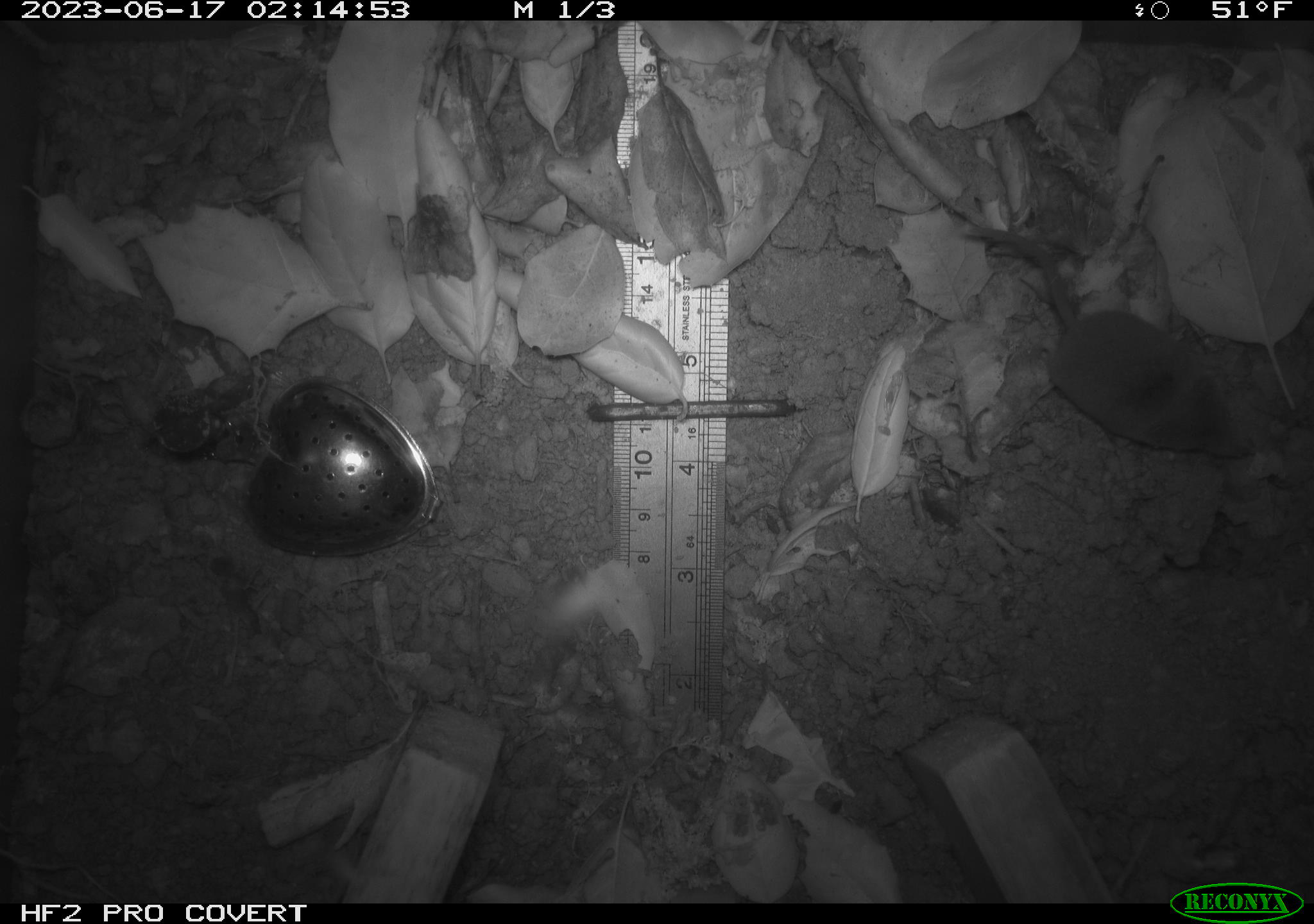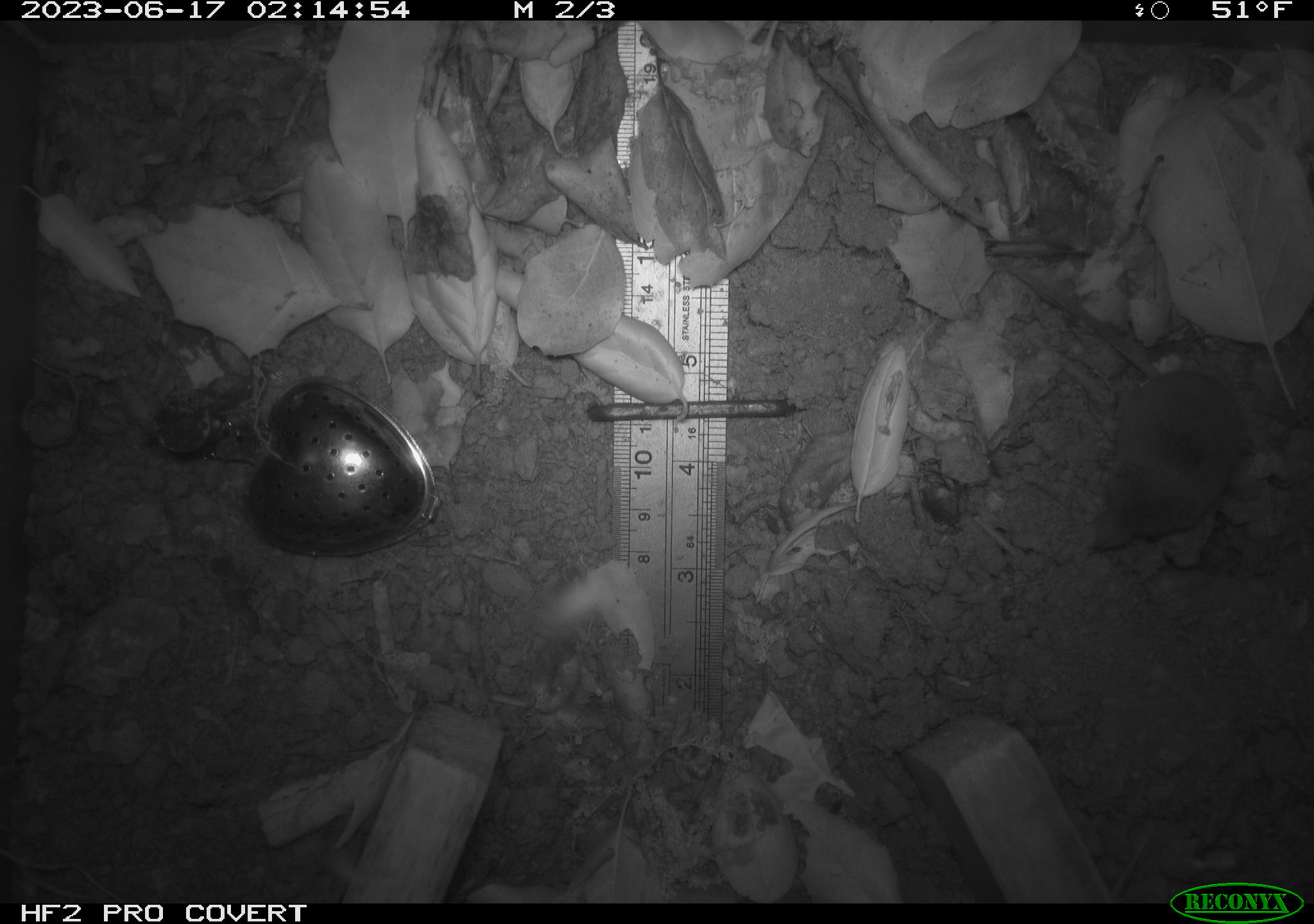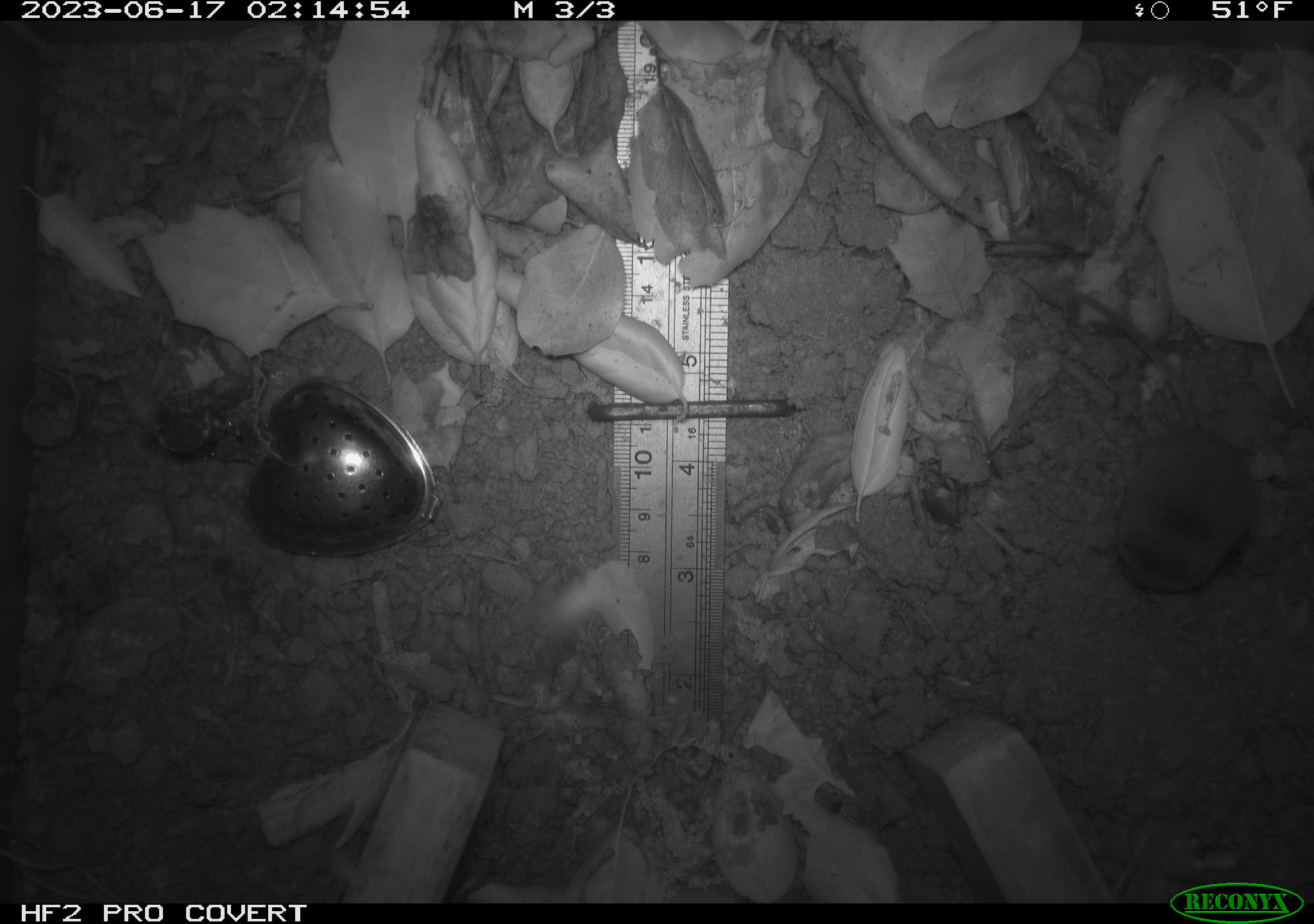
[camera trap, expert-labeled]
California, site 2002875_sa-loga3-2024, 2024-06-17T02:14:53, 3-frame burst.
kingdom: Animalia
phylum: Chordata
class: Mammalia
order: Eulipotyphla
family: Soricidae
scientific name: Soricidae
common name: shrews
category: soricidae family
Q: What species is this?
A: Soricidae family (shrews) (Soricidae).